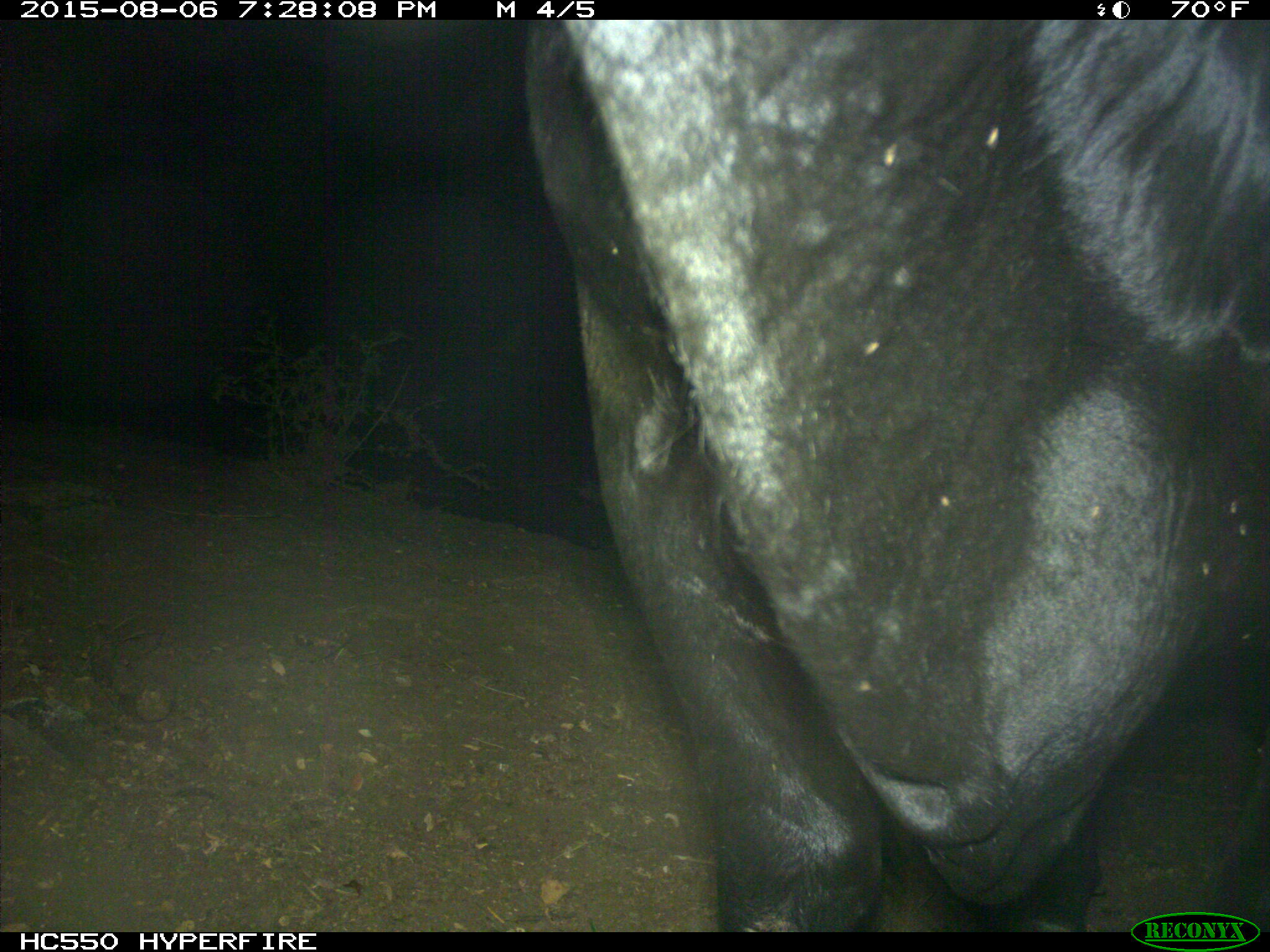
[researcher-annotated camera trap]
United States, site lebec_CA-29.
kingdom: Animalia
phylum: Chordata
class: Mammalia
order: Artiodactyla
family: Bovidae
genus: Bos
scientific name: Bos taurus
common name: domestic cow